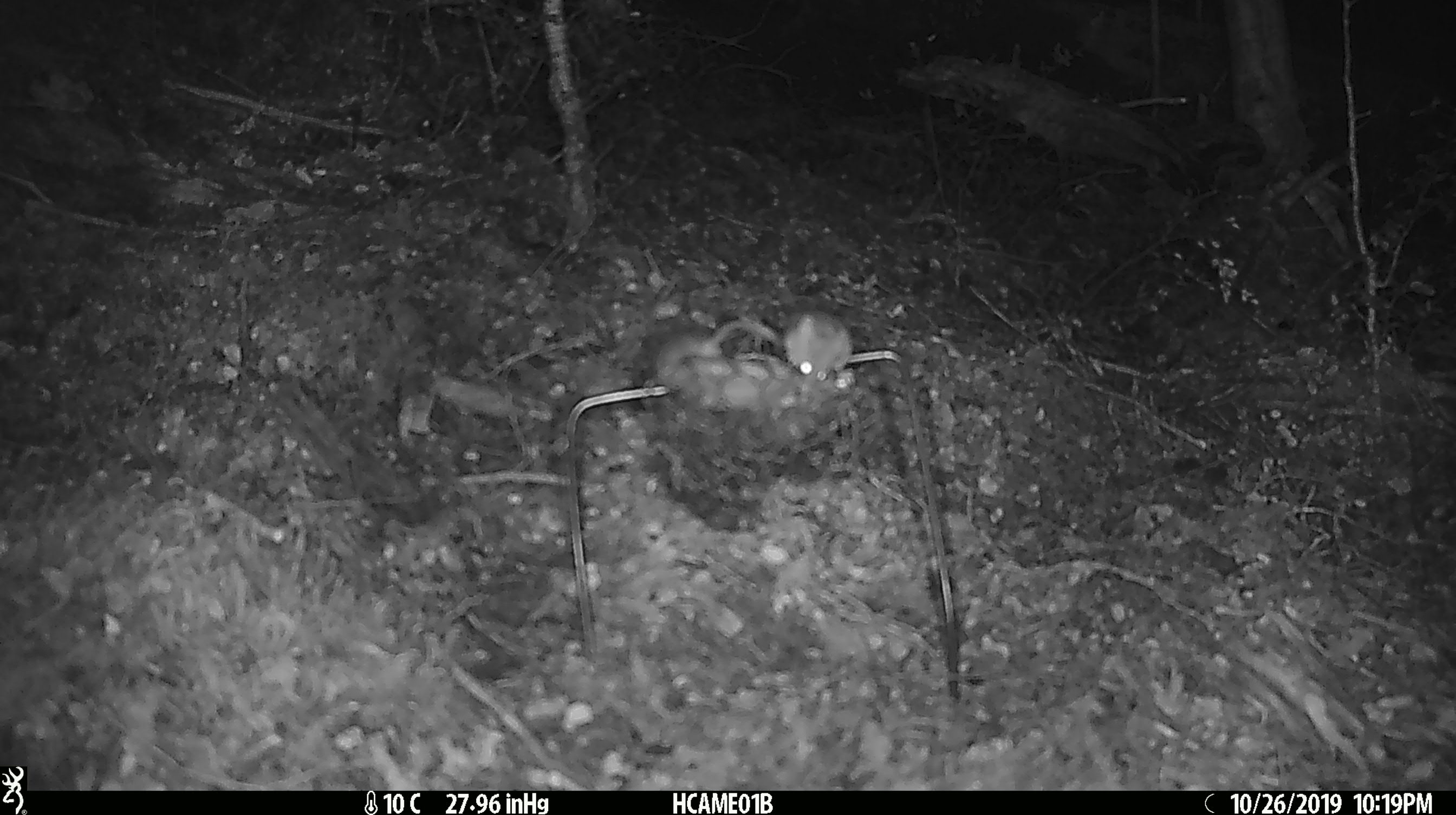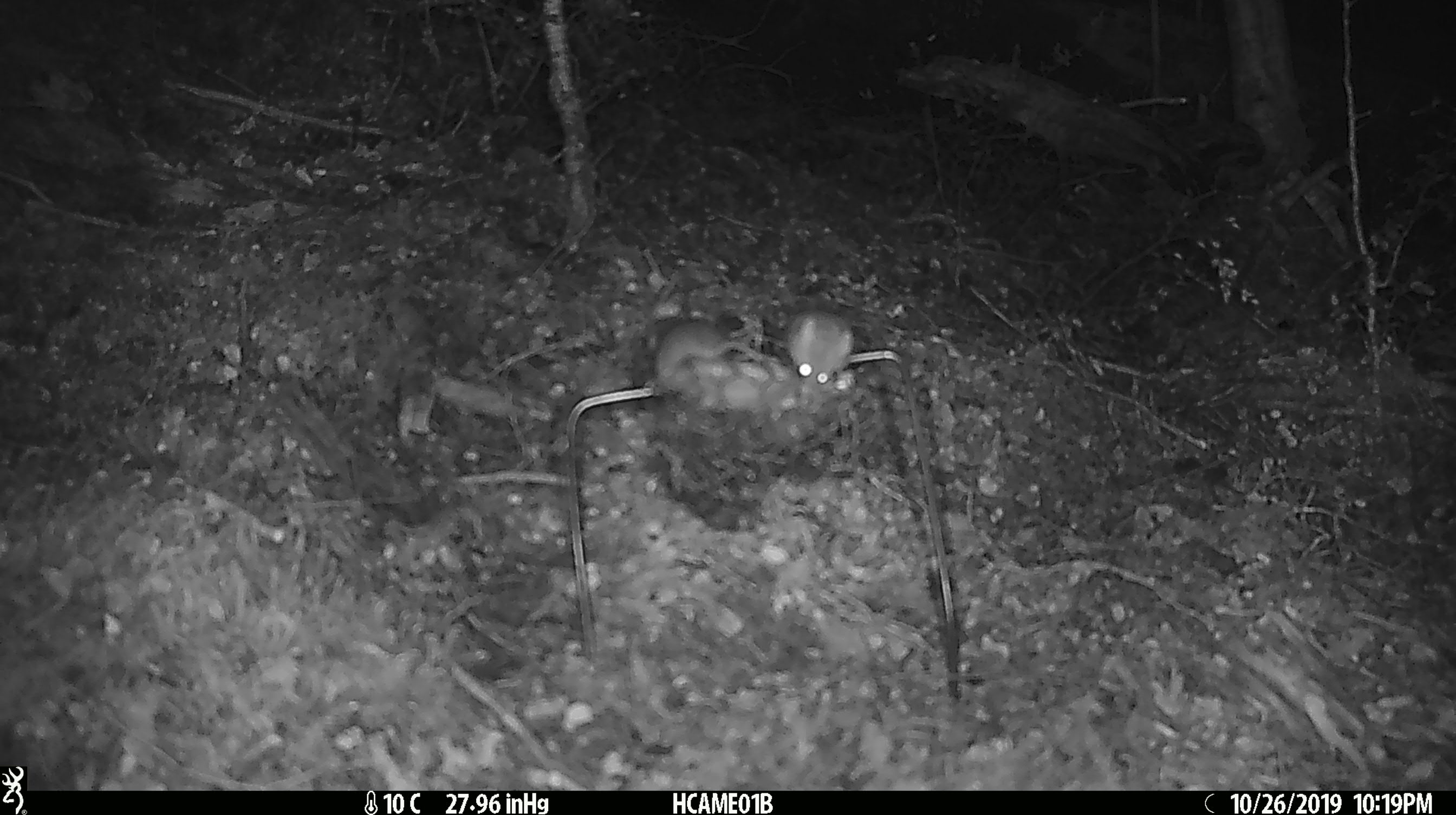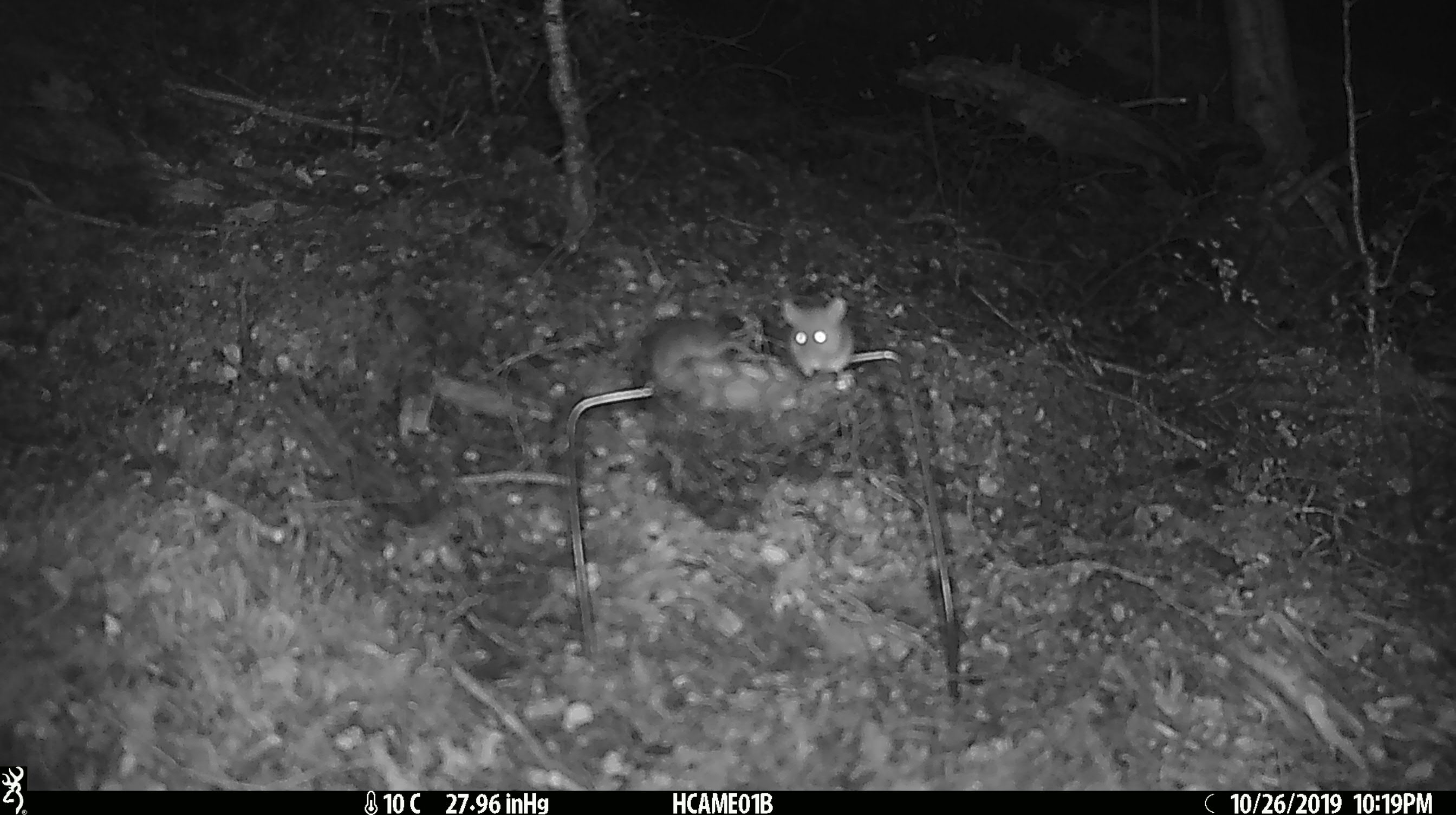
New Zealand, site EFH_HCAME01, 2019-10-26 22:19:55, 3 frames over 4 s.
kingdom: Animalia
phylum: Chordata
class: Mammalia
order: Rodentia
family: Muridae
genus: Mus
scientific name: Mus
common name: mouse